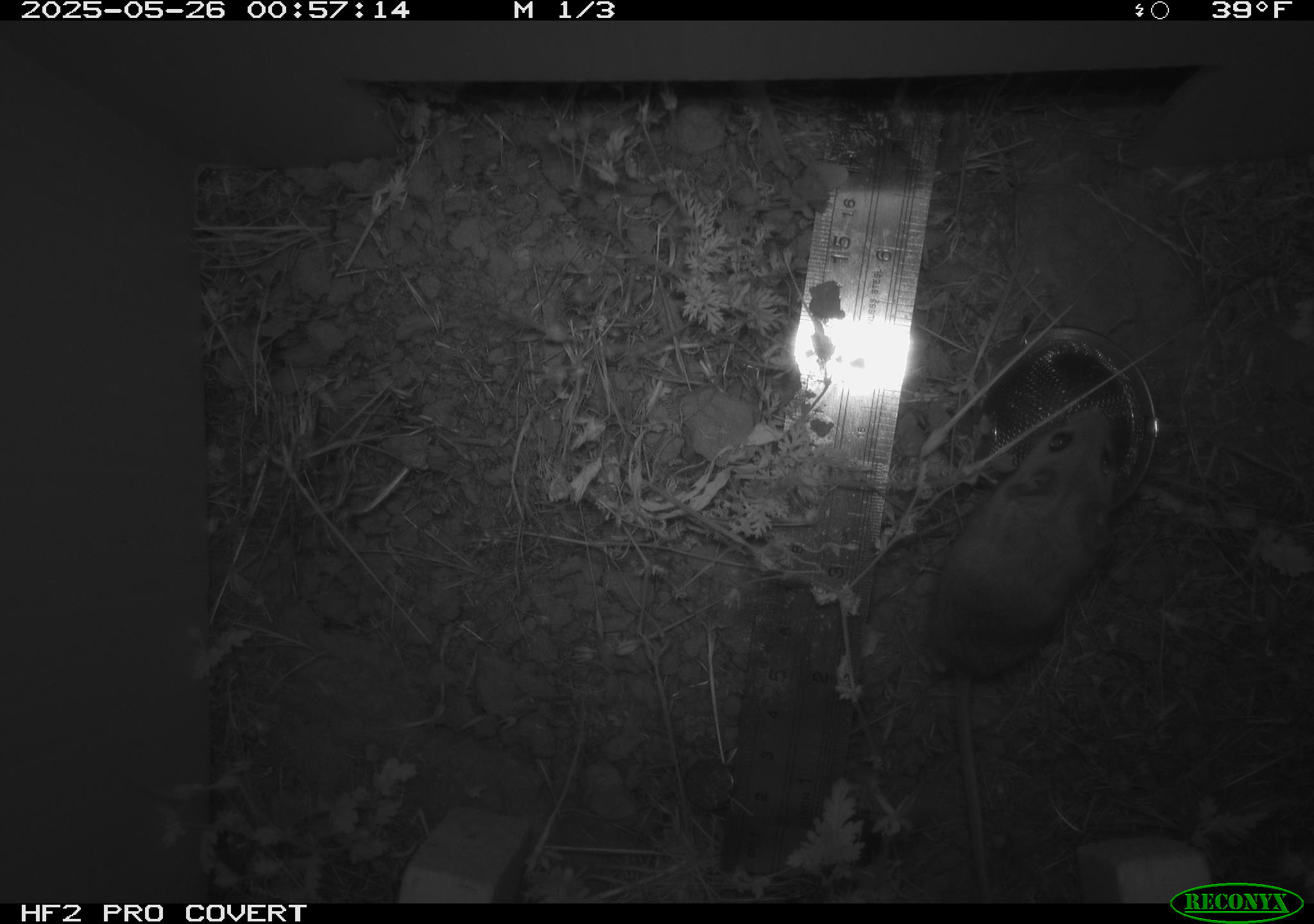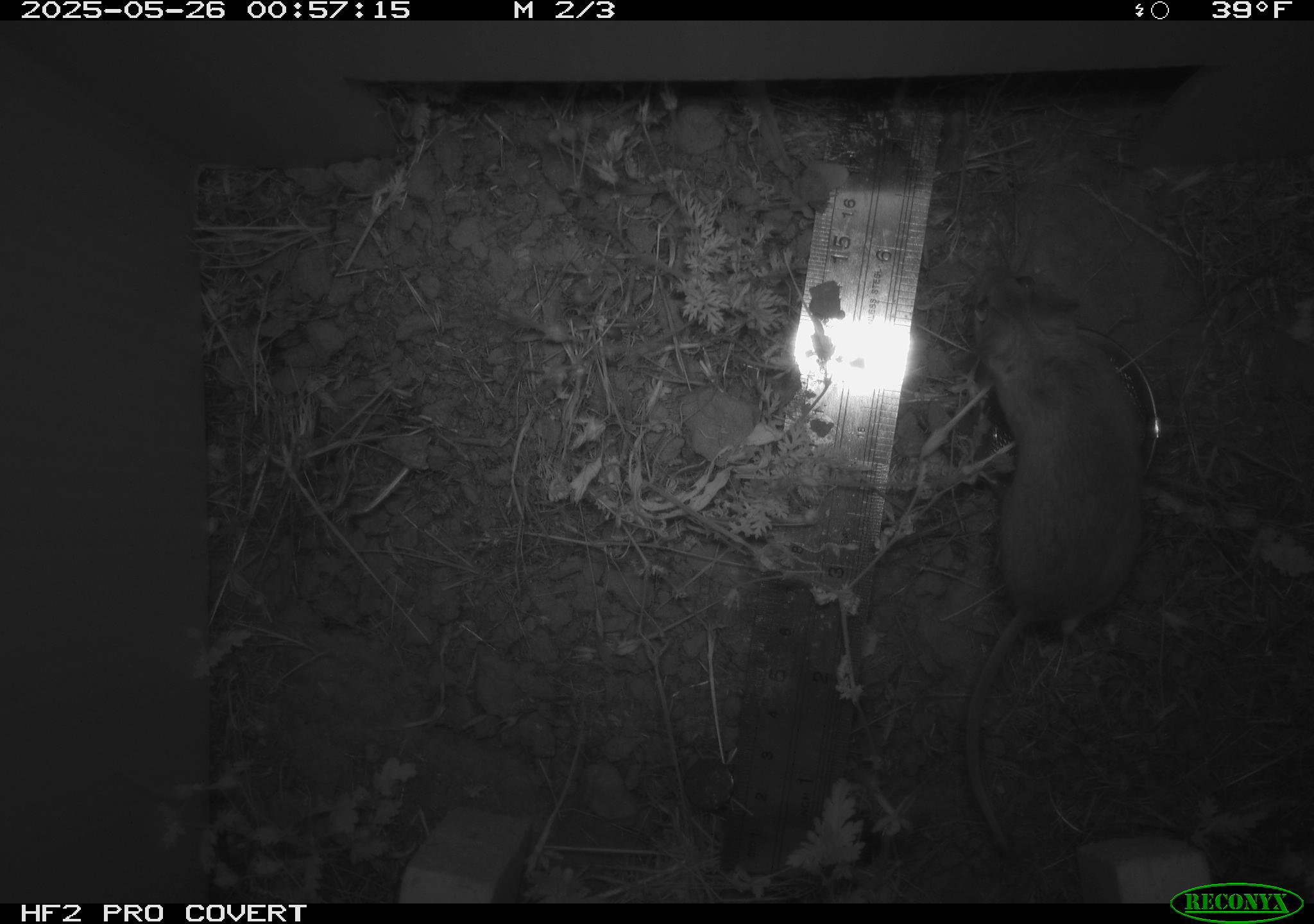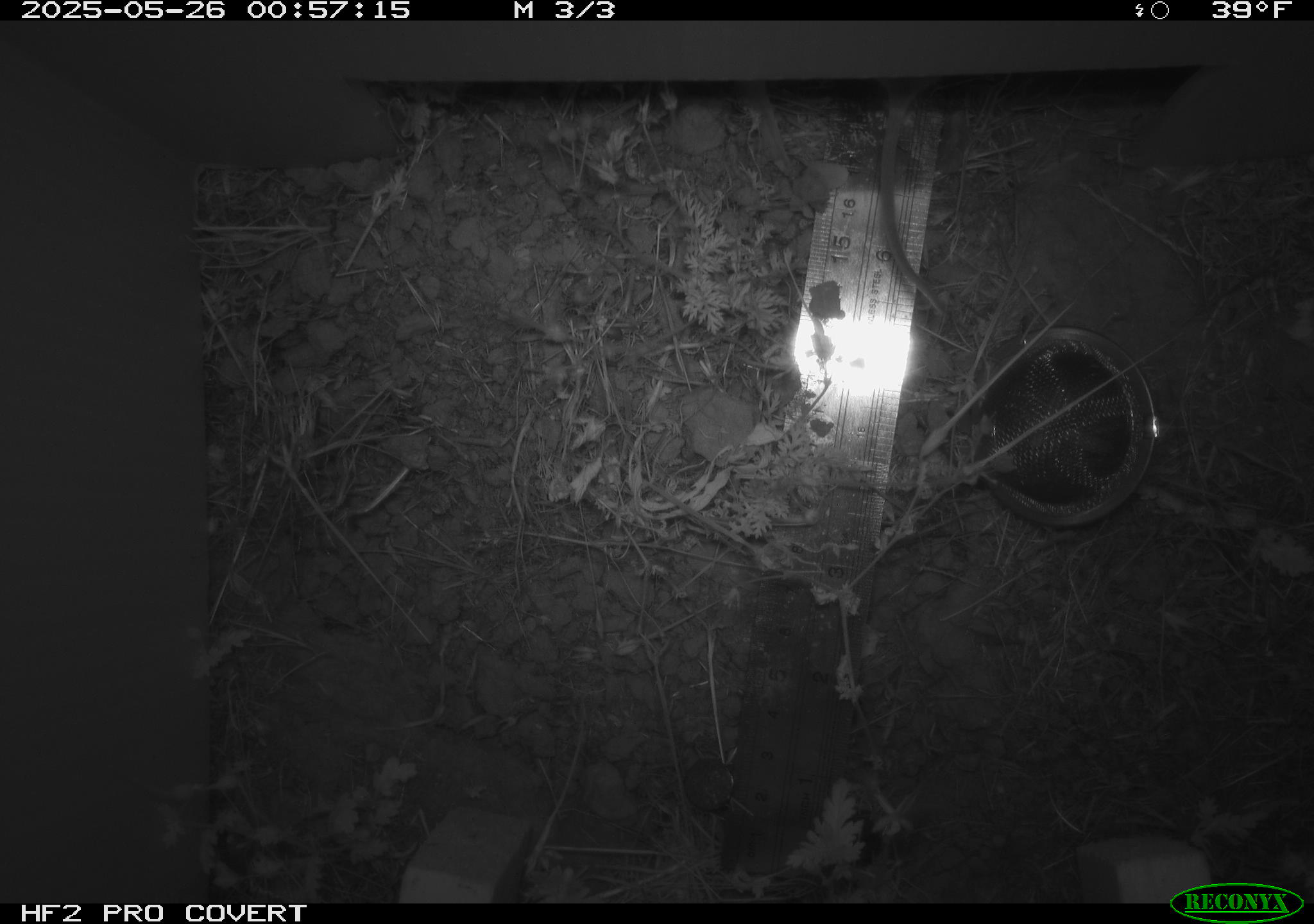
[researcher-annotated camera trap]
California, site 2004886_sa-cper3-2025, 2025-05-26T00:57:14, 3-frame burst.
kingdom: Animalia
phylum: Chordata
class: Mammalia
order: Rodentia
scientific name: Rodentia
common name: rodent